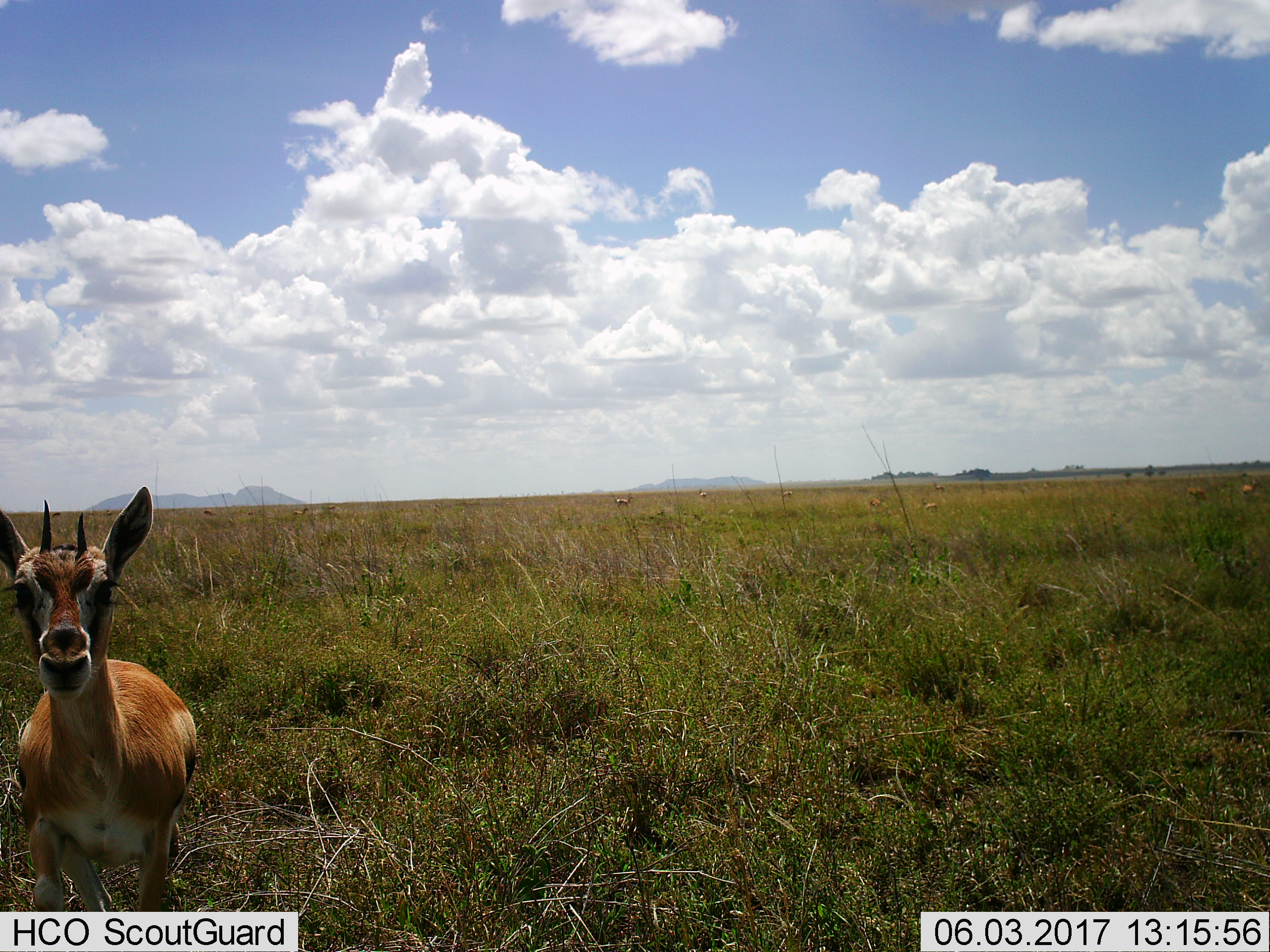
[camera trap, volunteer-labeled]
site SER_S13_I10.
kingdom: Animalia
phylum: Chordata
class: Mammalia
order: Artiodactyla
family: Bovidae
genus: Eudorcas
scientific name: Eudorcas thomsonii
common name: thomson's gazelle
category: gazellethomsons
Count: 1.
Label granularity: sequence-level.